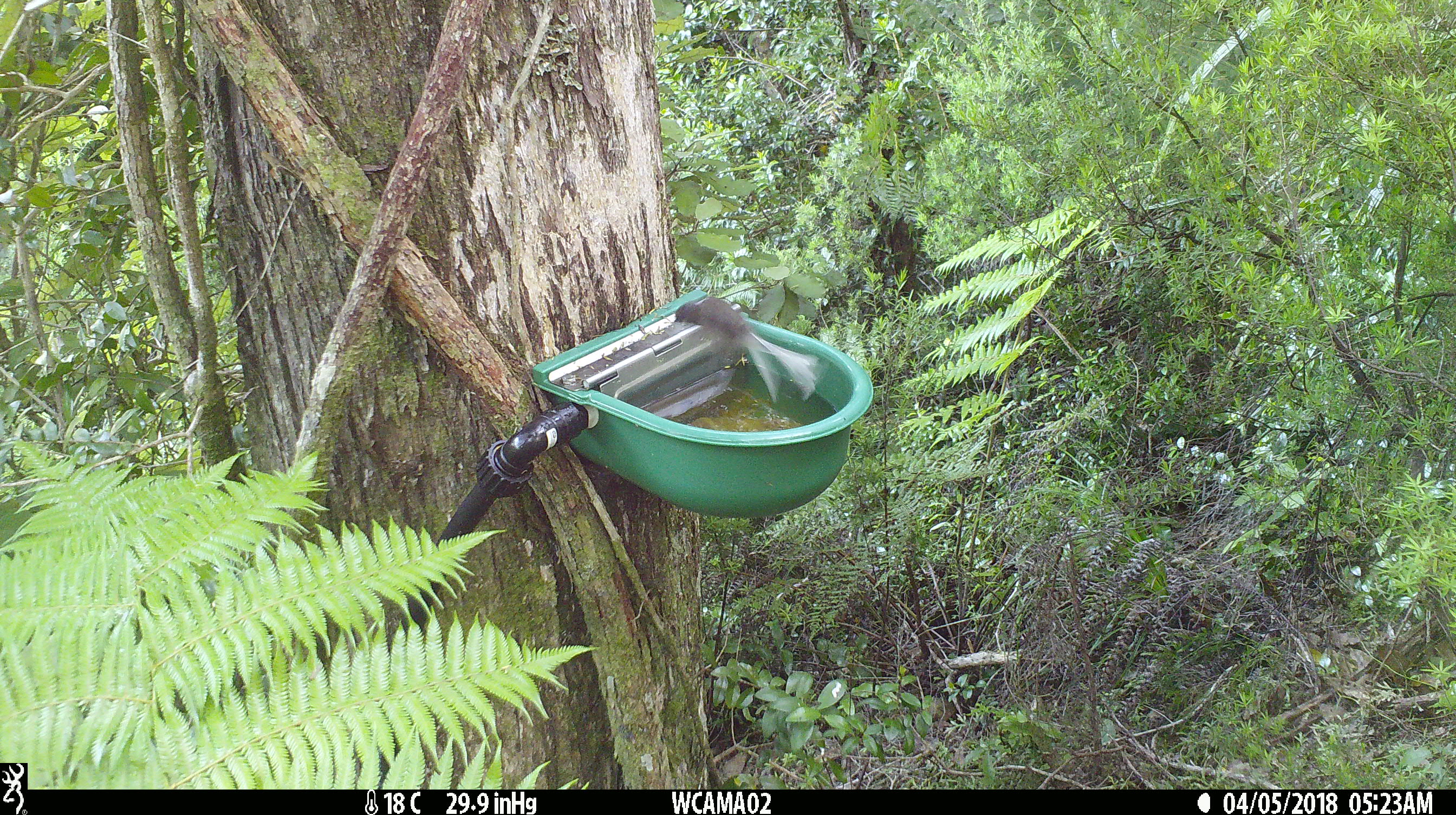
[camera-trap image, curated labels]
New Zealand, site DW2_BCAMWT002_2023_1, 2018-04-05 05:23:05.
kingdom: Animalia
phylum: Chordata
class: Aves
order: Passeriformes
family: Rhipiduridae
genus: Rhipidura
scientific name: Rhipidura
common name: fantails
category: fantail